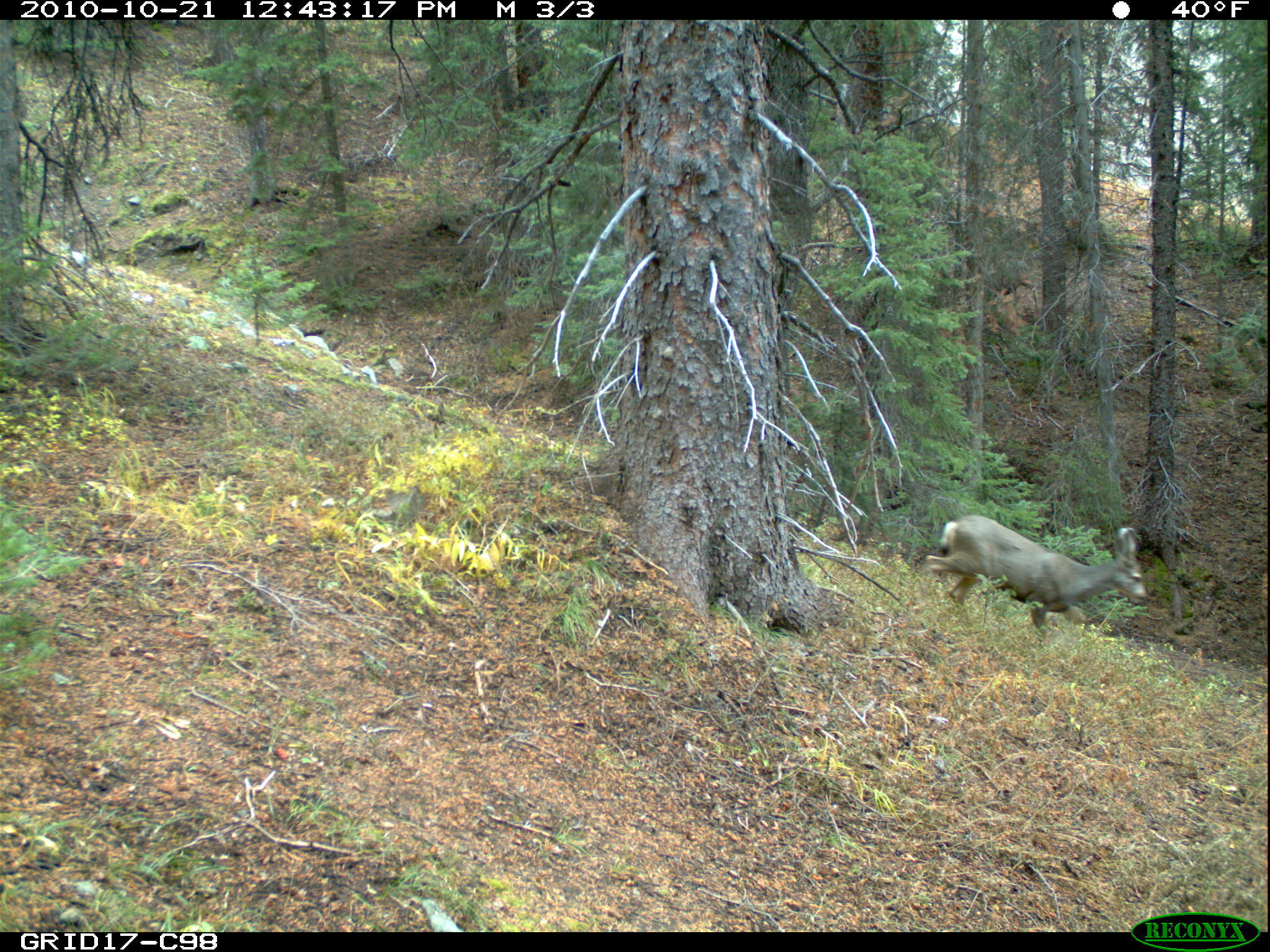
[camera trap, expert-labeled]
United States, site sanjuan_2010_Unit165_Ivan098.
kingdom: Animalia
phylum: Chordata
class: Mammalia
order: Artiodactyla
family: Cervidae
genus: Odocoileus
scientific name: Odocoileus hemionus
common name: mule deer